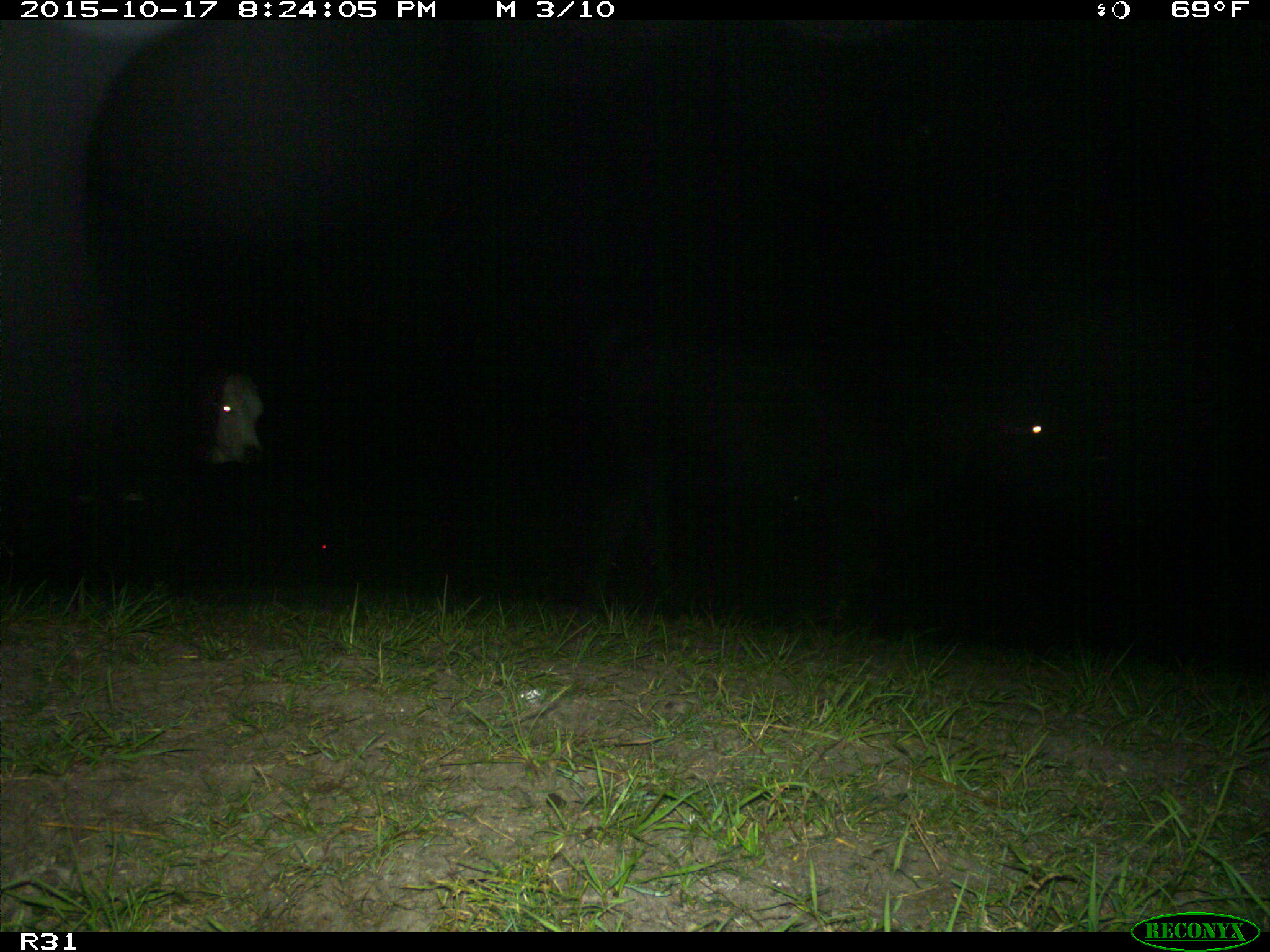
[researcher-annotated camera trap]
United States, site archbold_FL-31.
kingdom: Animalia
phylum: Chordata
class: Mammalia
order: Artiodactyla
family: Bovidae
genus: Bos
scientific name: Bos taurus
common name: domestic cow